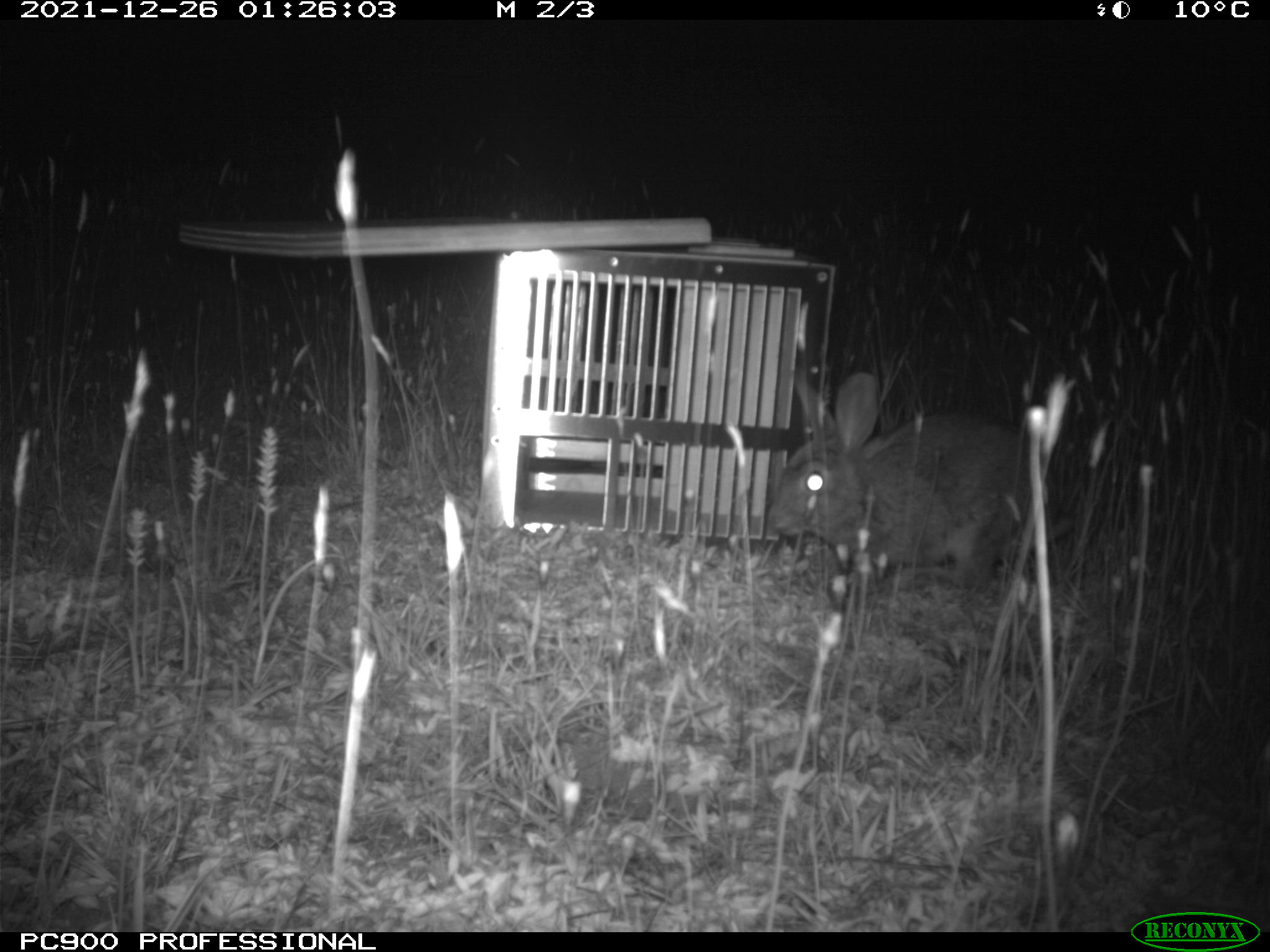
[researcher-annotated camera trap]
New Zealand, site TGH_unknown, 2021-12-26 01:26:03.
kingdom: Animalia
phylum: Chordata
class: Mammalia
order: Lagomorpha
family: Leporidae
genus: Oryctolagus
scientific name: Oryctolagus cuniculus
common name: european rabbit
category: rabbit